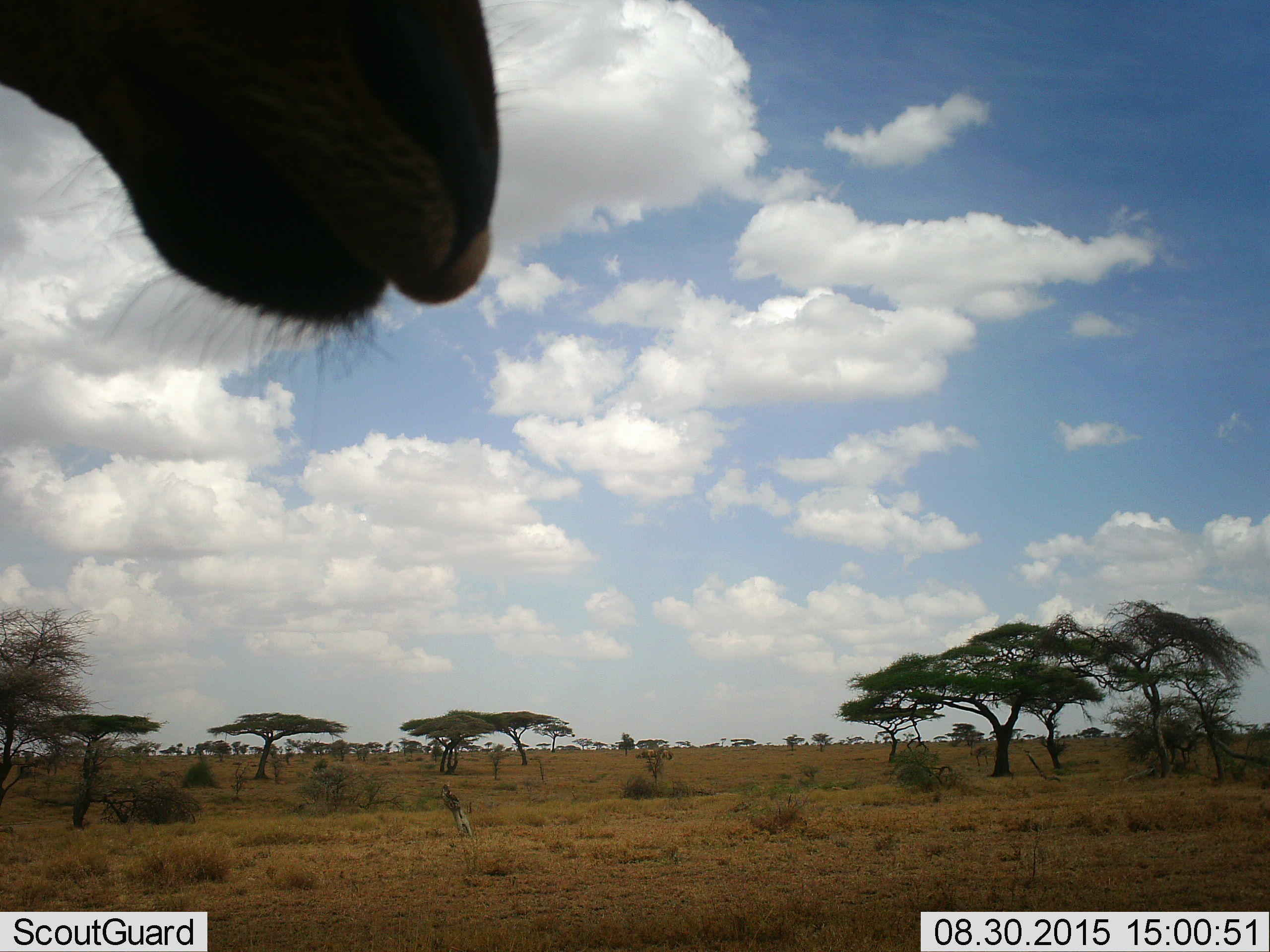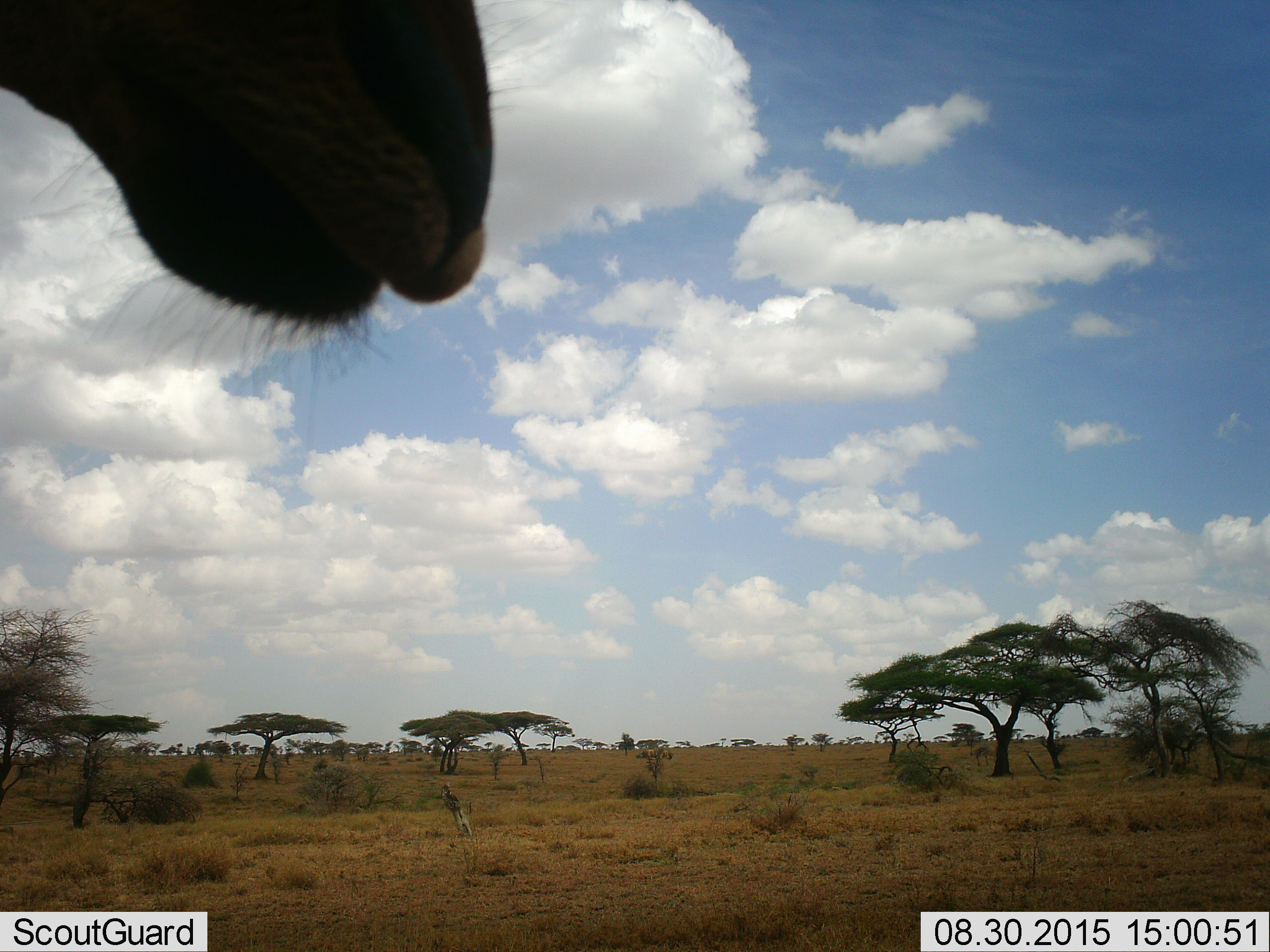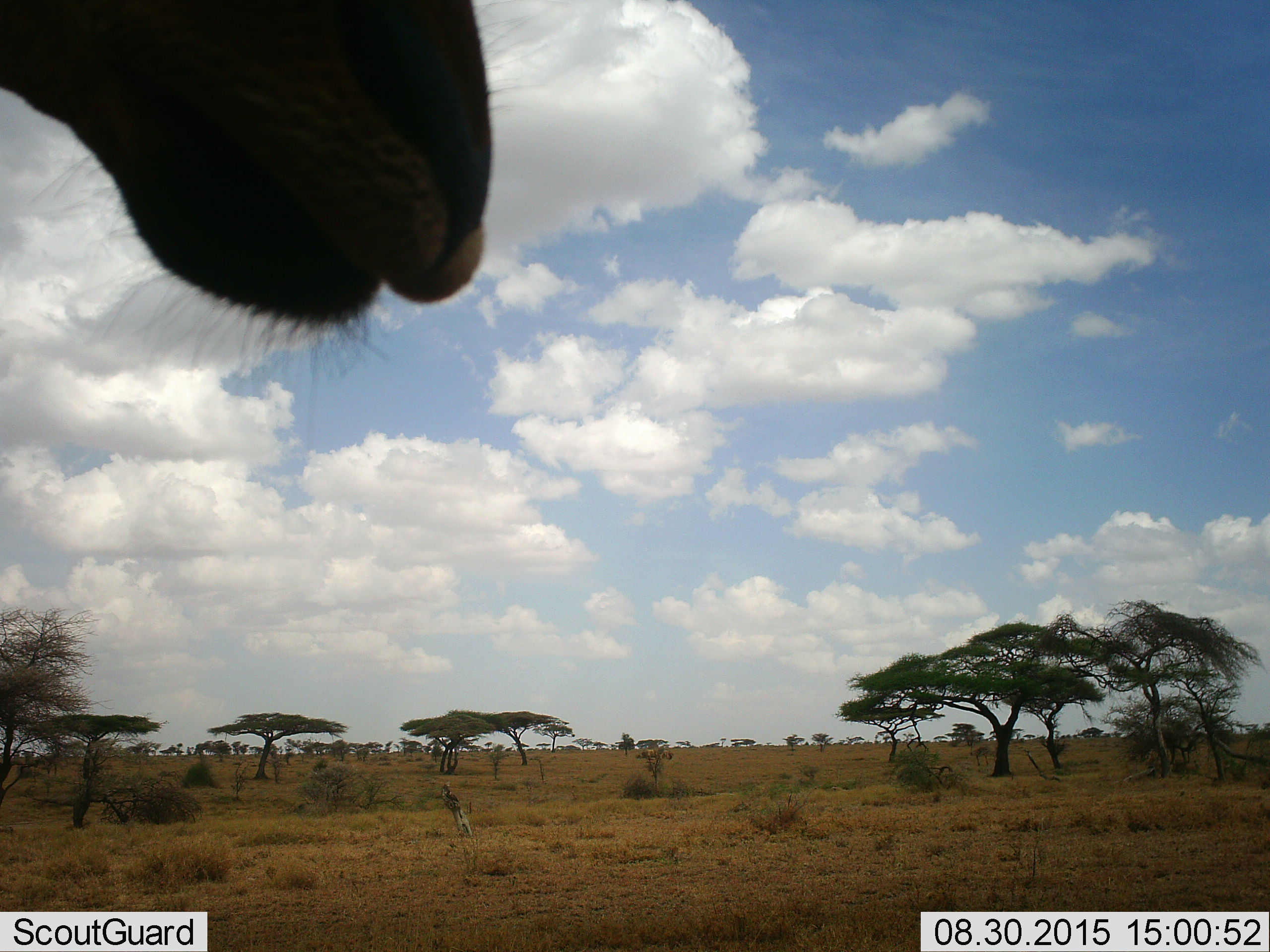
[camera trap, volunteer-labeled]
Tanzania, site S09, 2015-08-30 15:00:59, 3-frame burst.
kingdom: Animalia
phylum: Chordata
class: Mammalia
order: Artiodactyla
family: Bovidae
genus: Eudorcas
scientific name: Eudorcas thomsonii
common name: thomson's gazelle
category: gazellethomsons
Gazellethomsons (thomson's gazelle) (Eudorcas thomsonii), count 1. Behavior (volunteer vote fractions): standing 100%, resting 0%, moving 0%, interacting 0%. Young present (vote fraction): 0%. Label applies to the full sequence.